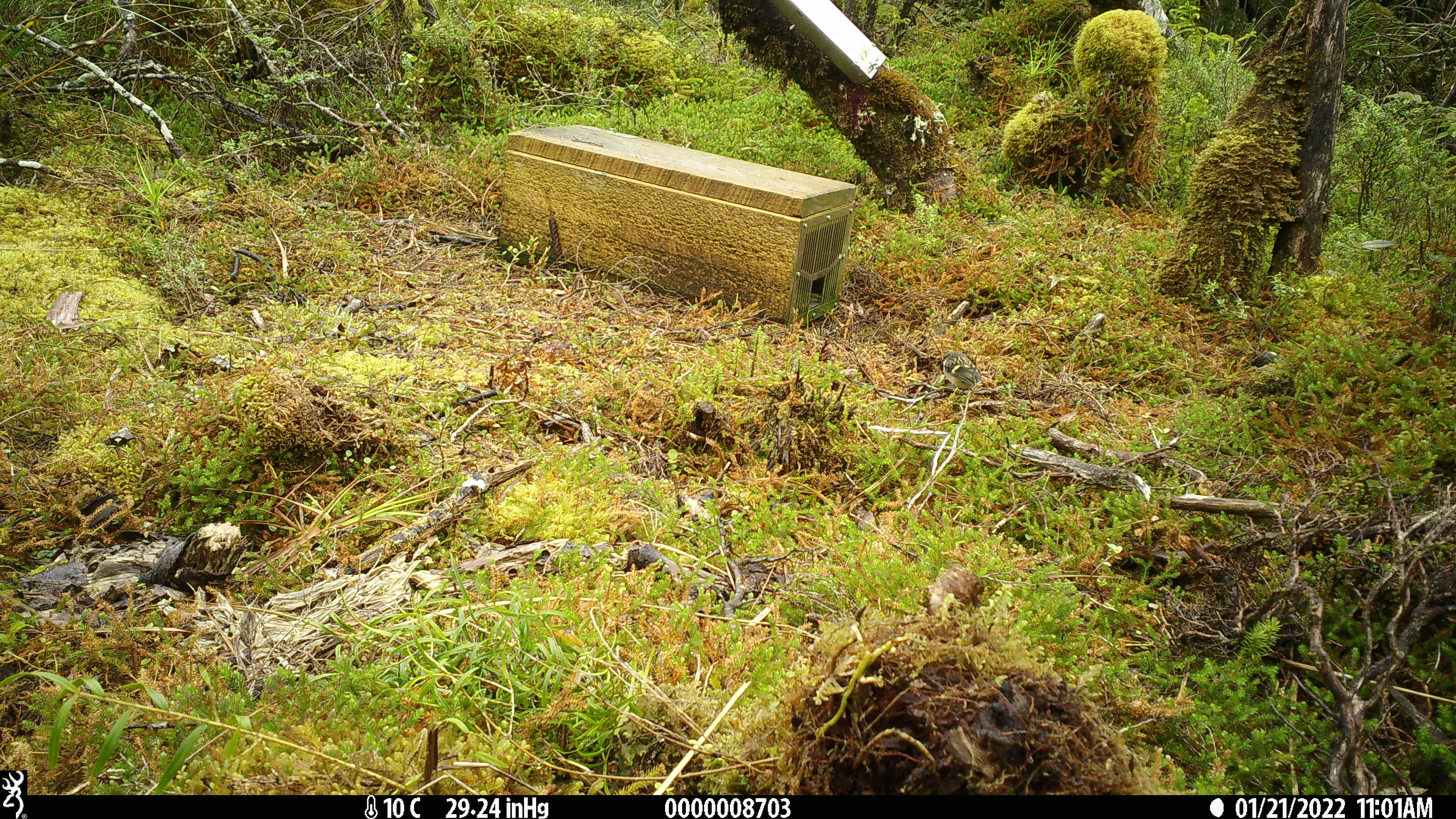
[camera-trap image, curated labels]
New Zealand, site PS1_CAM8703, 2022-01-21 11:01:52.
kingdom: Animalia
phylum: Chordata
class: Aves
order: Passeriformes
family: Acanthisittidae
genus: Acanthisitta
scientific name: Acanthisitta chloris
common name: rifleman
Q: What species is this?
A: Rifleman (Acanthisitta chloris).